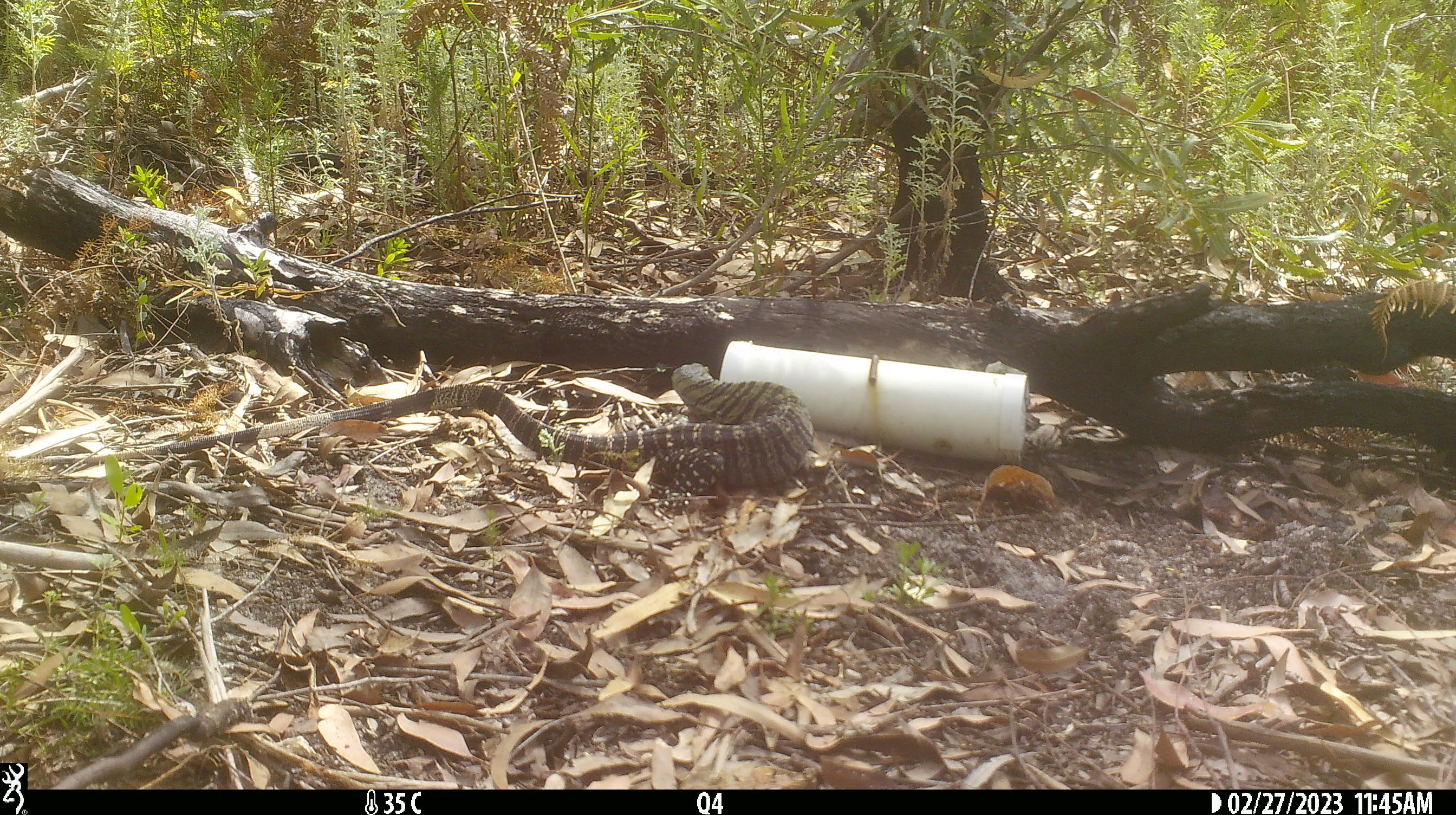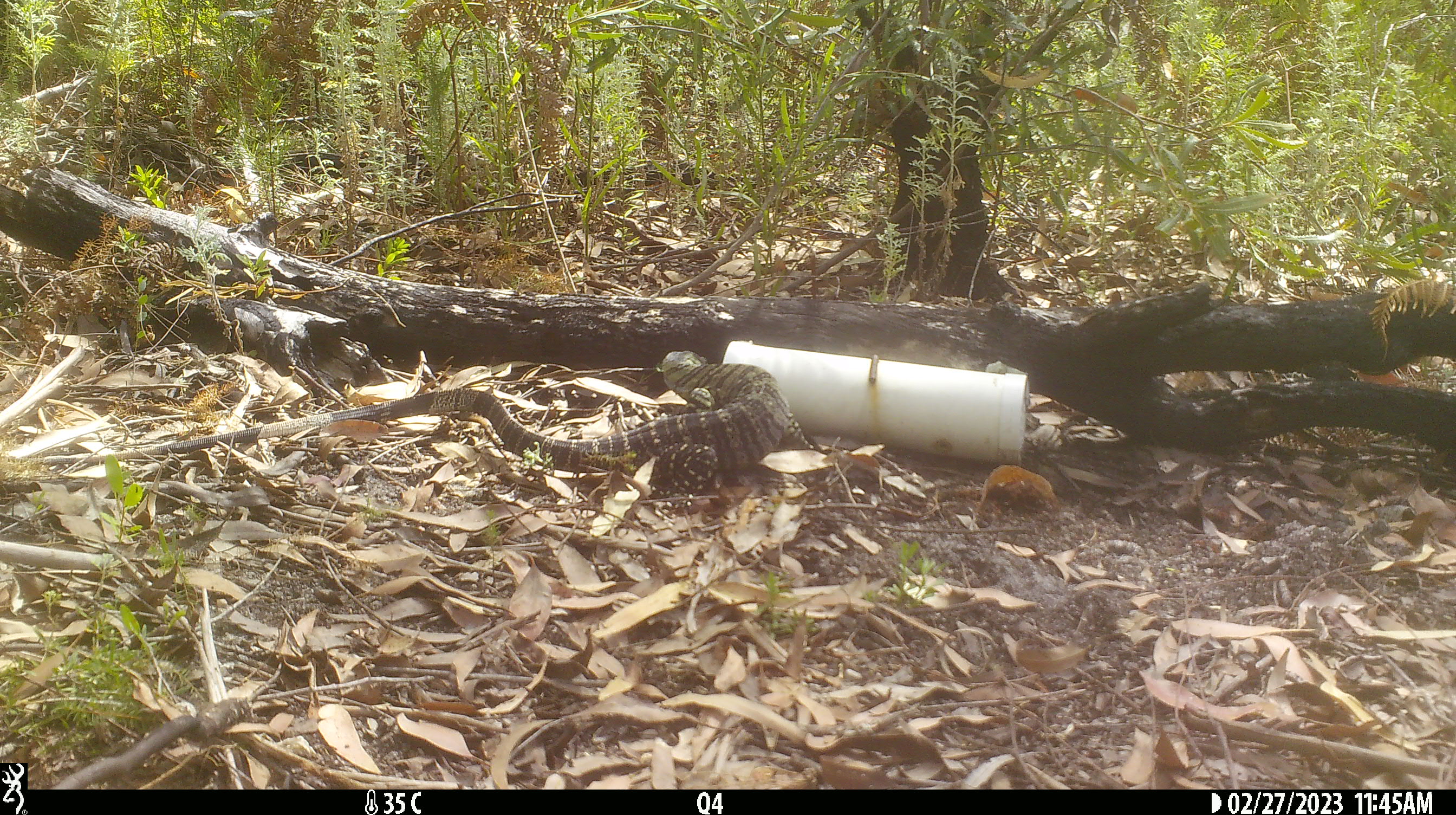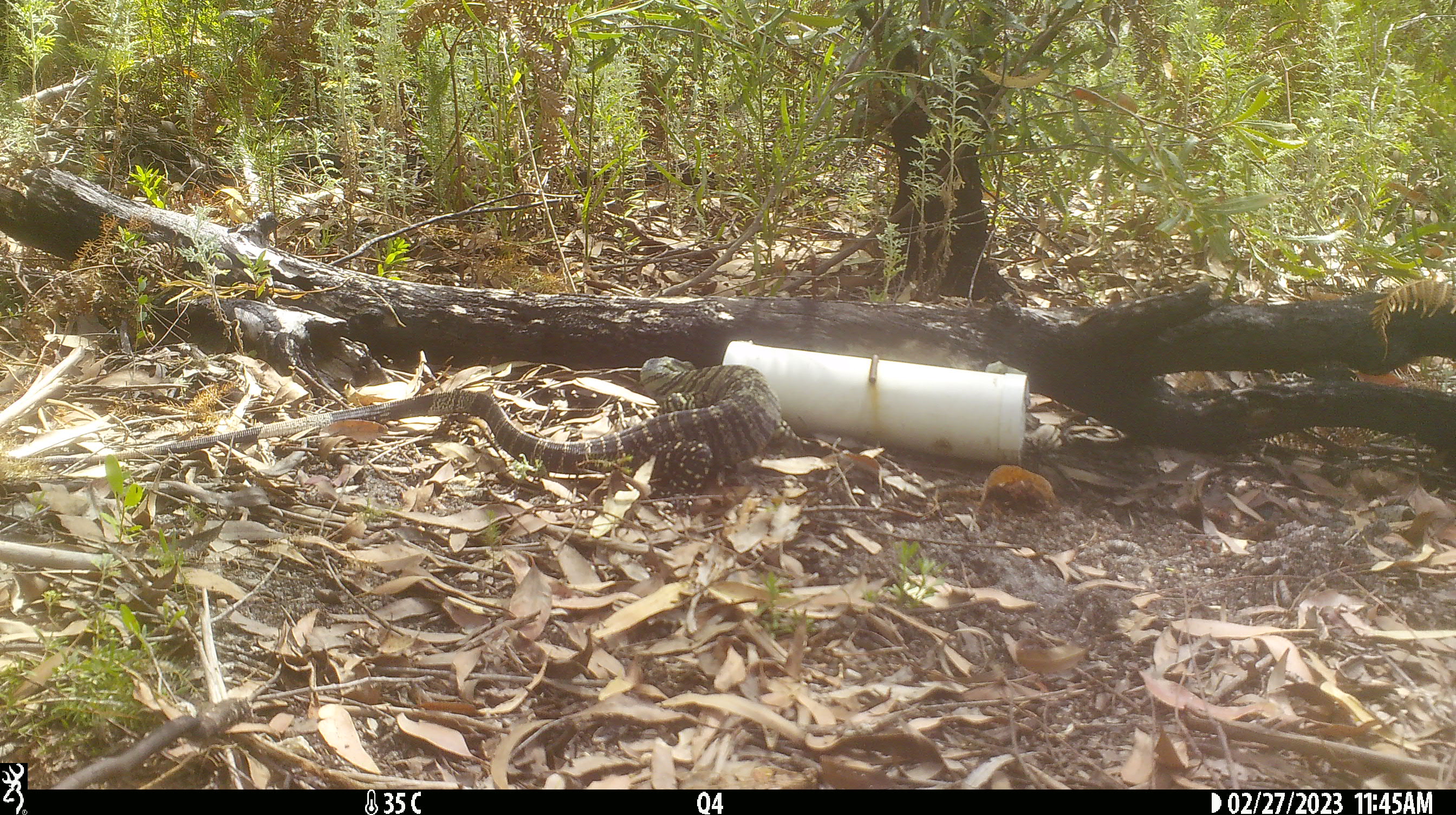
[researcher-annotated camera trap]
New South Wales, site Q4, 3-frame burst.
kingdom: Animalia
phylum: Chordata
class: Reptilia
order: Squamata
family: Varanidae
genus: Varanus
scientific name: Varanus varius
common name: lace monitor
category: goanna